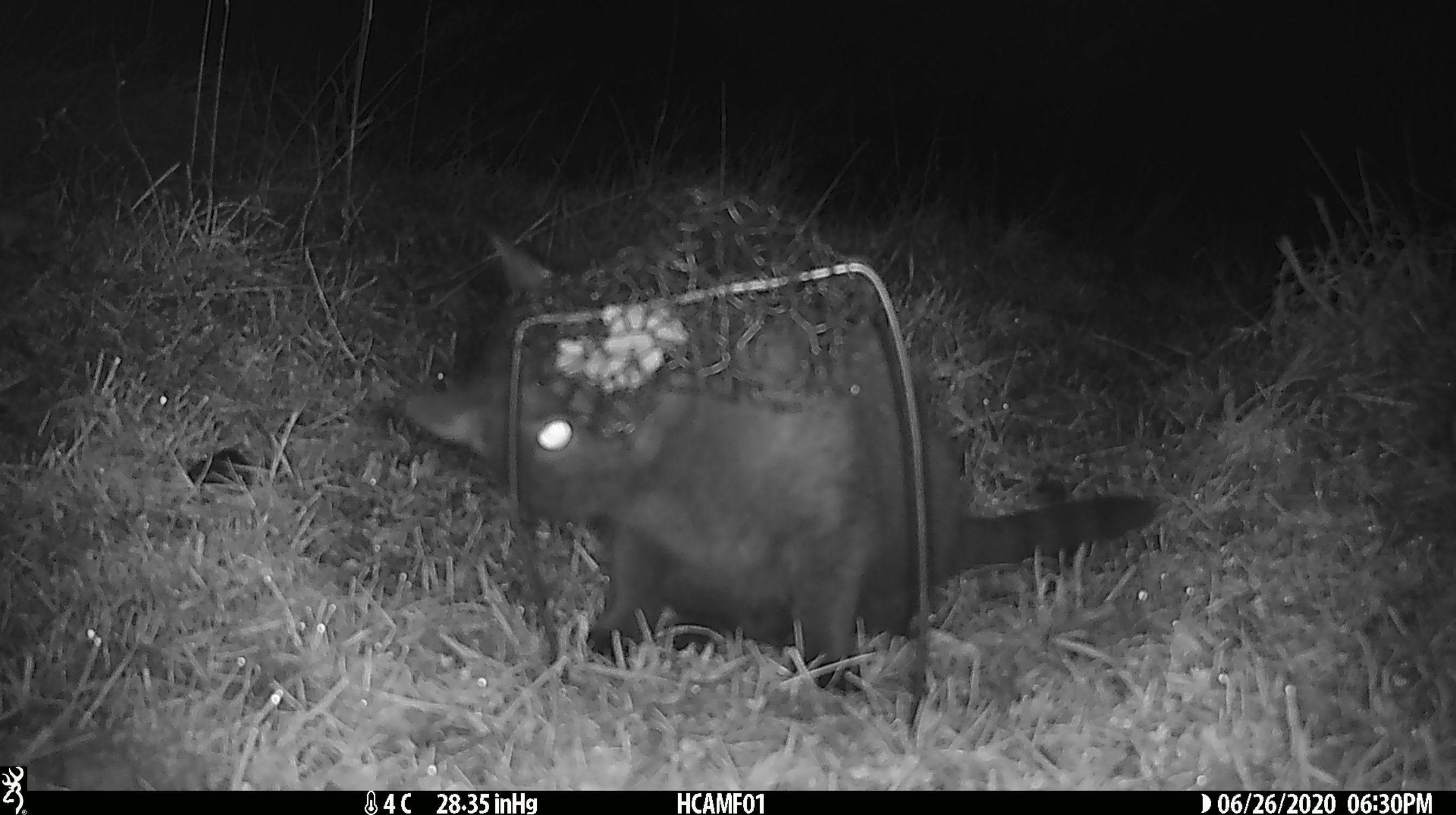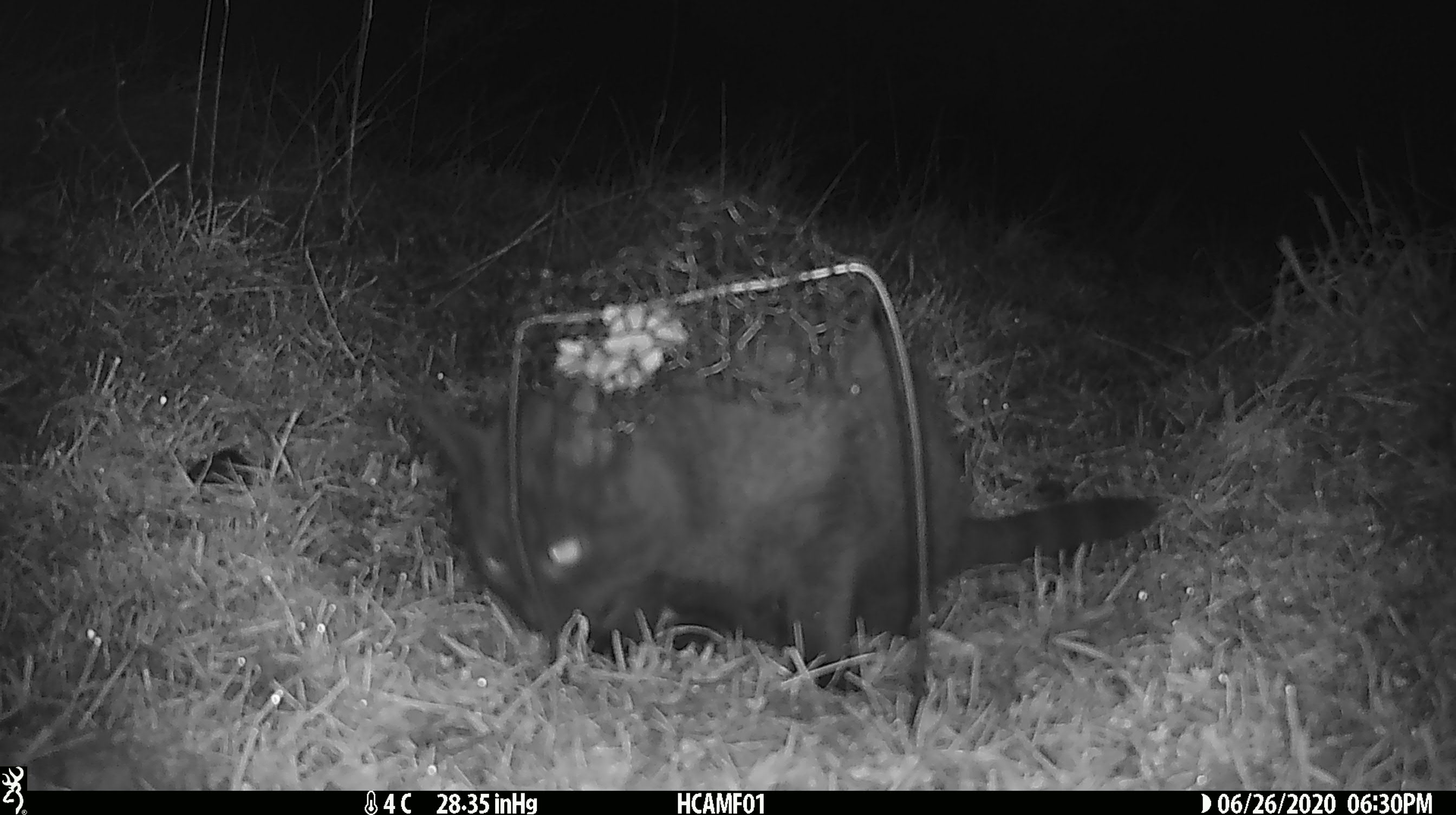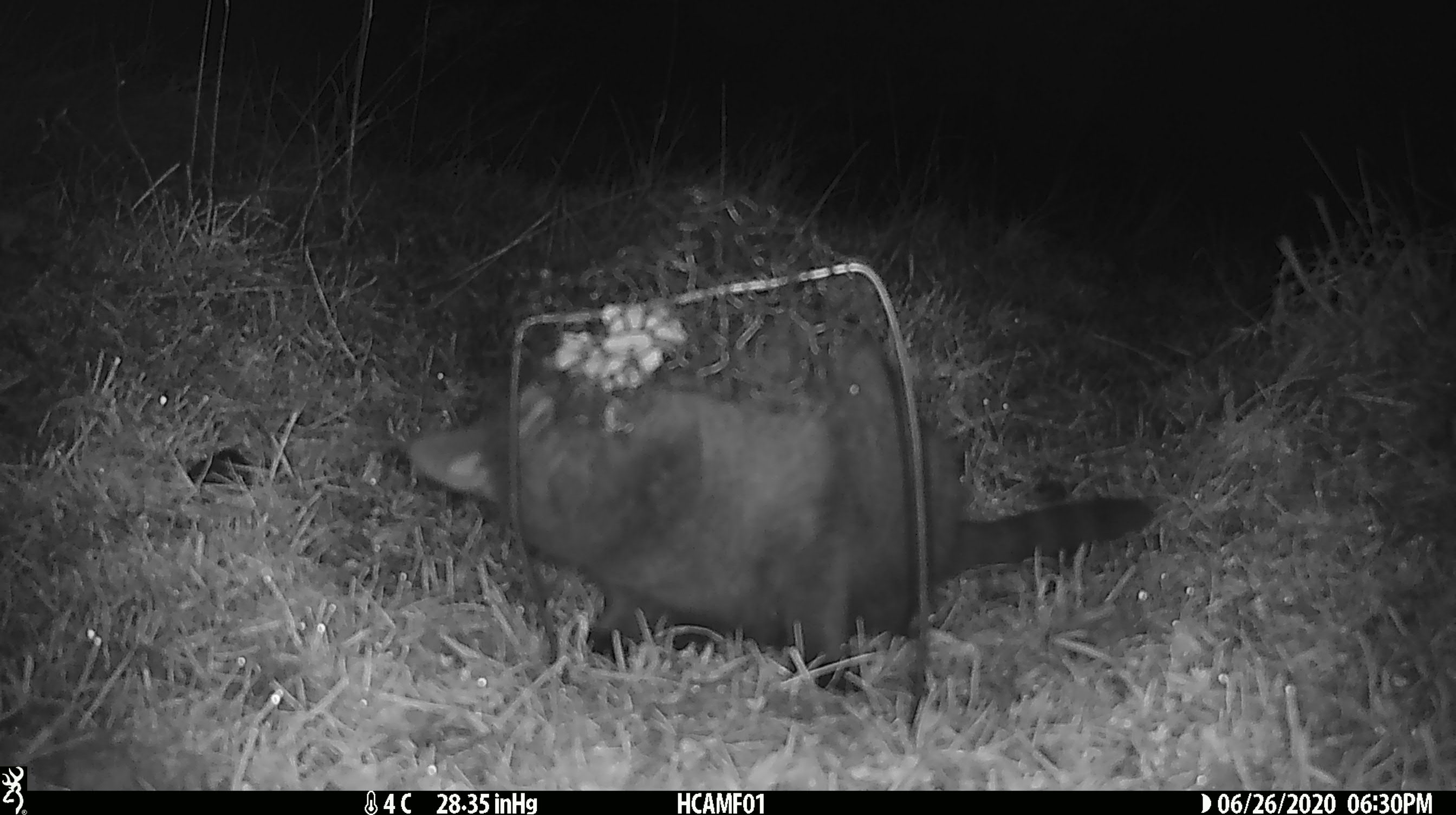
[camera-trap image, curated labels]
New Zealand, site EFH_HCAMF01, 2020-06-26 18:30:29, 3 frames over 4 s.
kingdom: Animalia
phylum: Chordata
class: Mammalia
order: Carnivora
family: Felidae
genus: Felis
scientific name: Felis catus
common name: domestic cat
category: cat